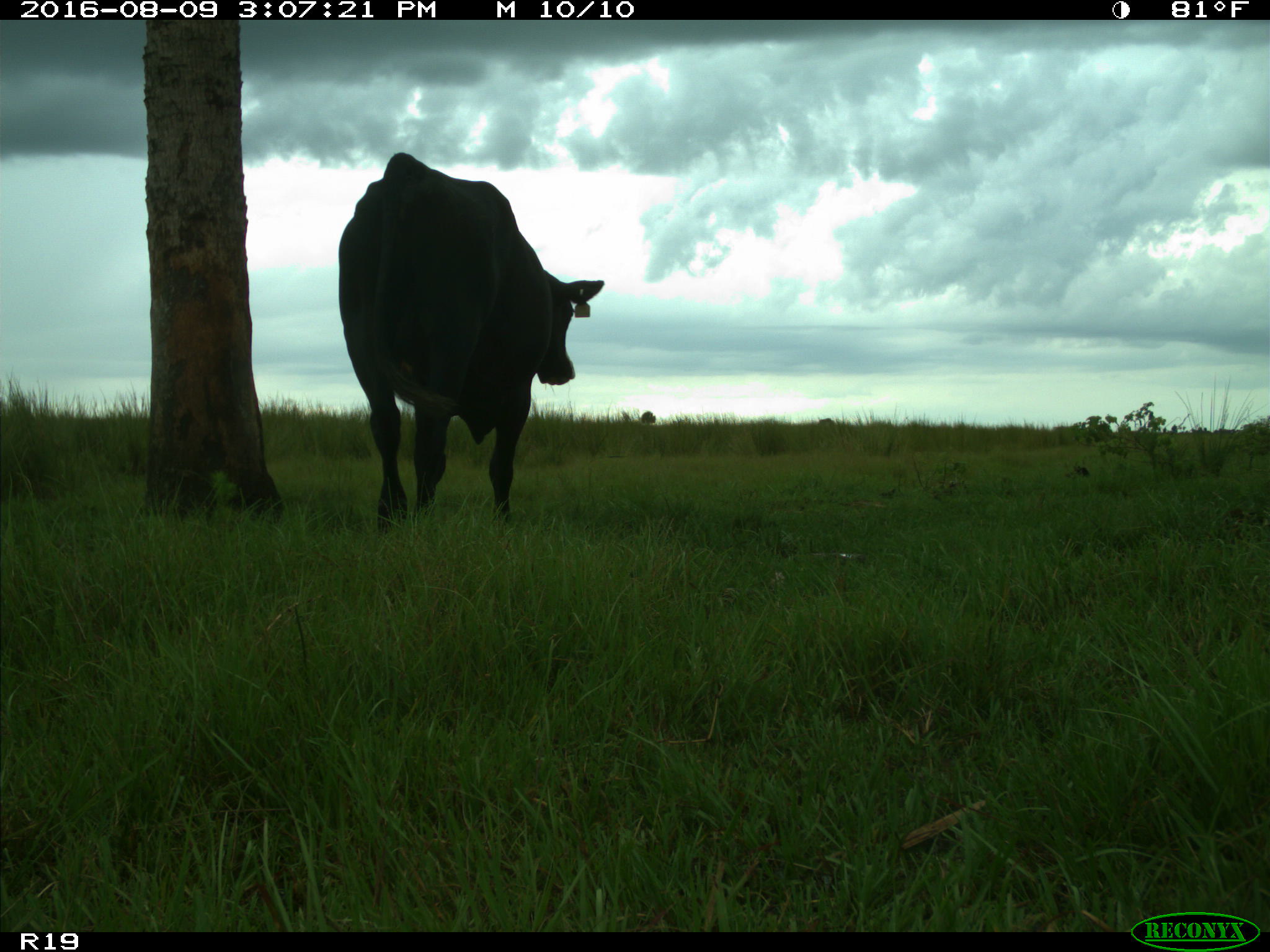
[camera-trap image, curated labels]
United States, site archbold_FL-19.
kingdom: Animalia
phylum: Chordata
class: Mammalia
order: Artiodactyla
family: Bovidae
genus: Bos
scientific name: Bos taurus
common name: domestic cow